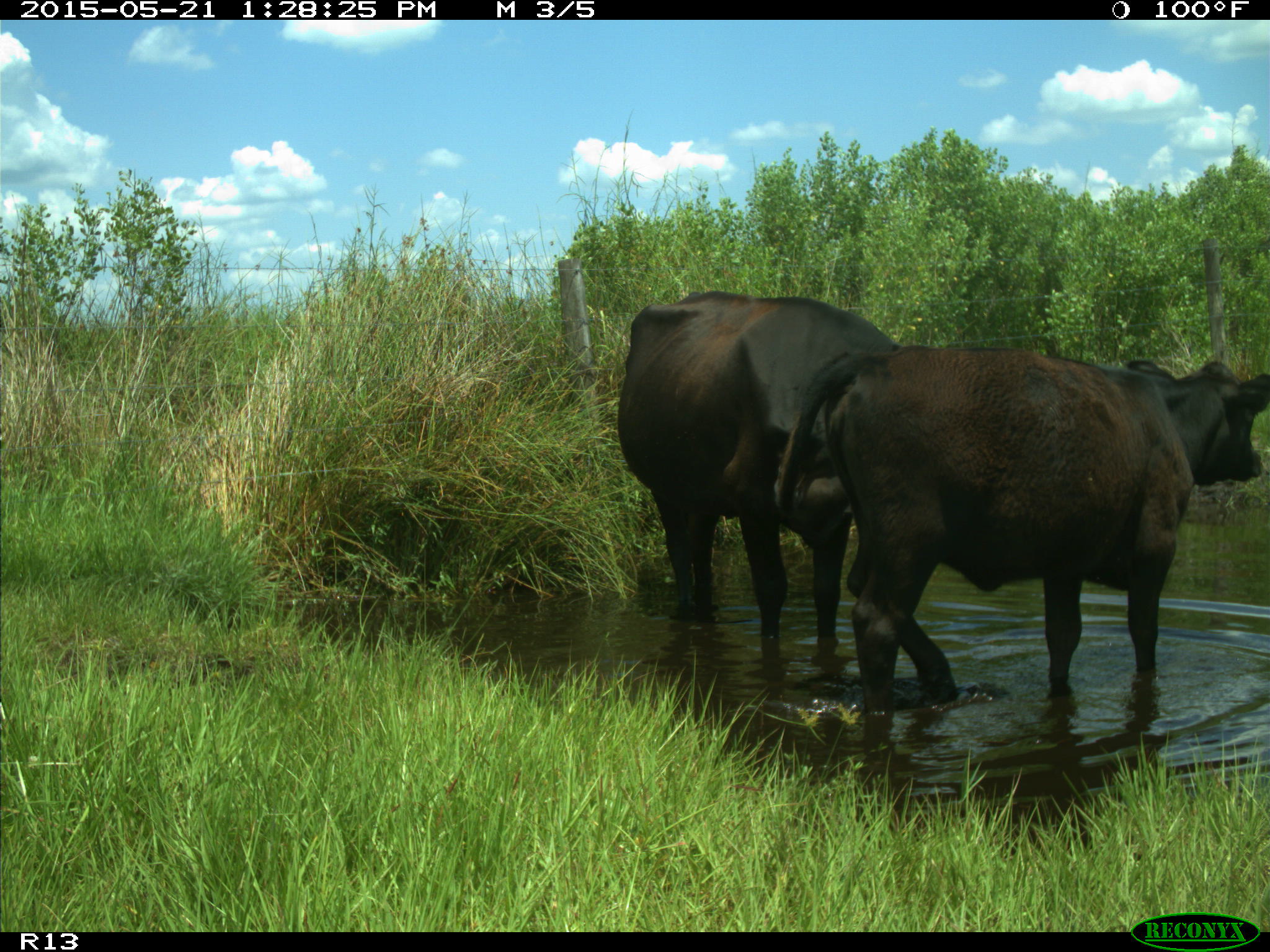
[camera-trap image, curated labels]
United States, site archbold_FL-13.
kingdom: Animalia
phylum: Chordata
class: Mammalia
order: Artiodactyla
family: Bovidae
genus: Bos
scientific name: Bos taurus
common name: domestic cow